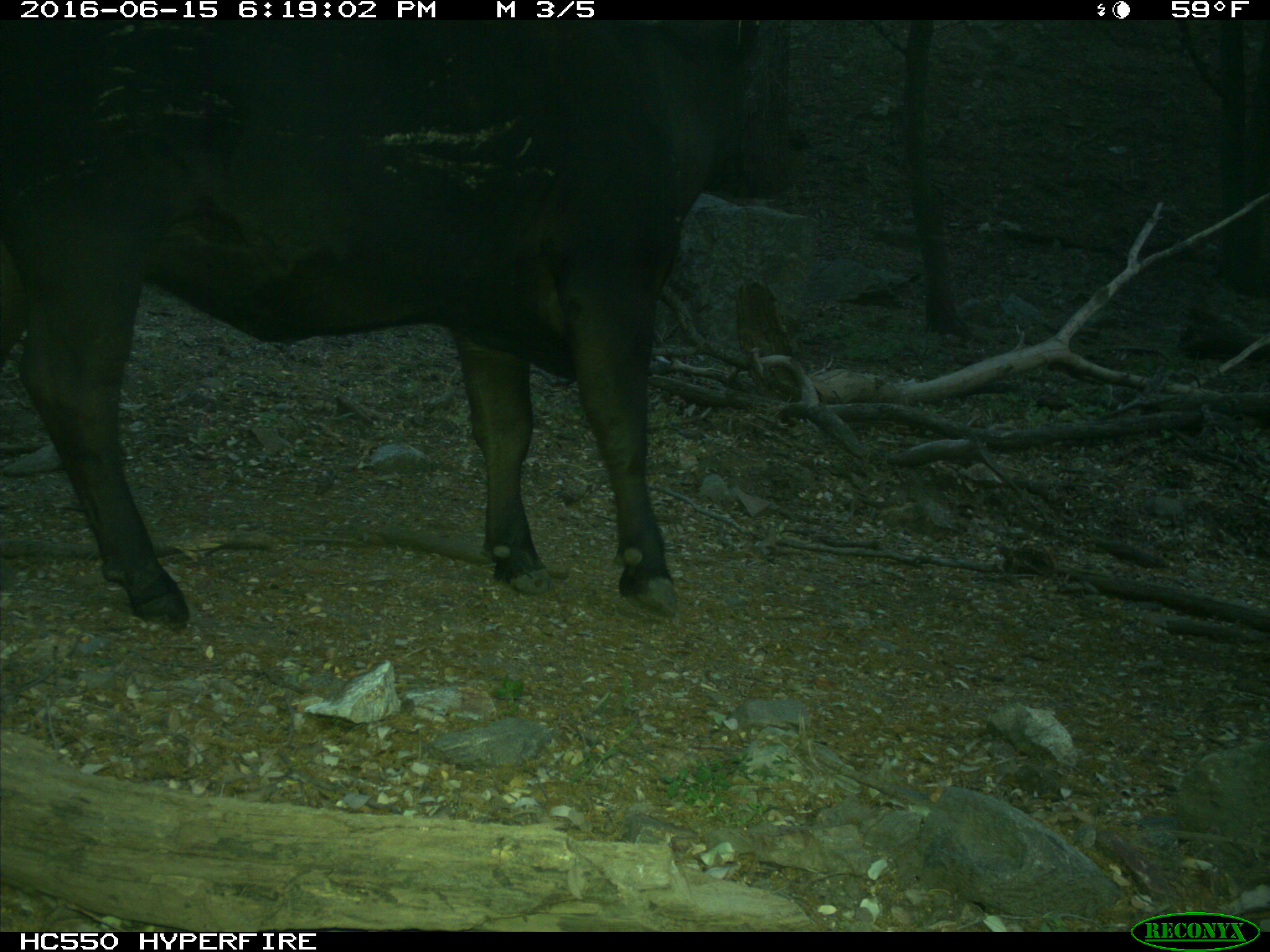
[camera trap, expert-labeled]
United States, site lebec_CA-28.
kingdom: Animalia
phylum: Chordata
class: Mammalia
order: Artiodactyla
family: Bovidae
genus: Bos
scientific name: Bos taurus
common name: domestic cow